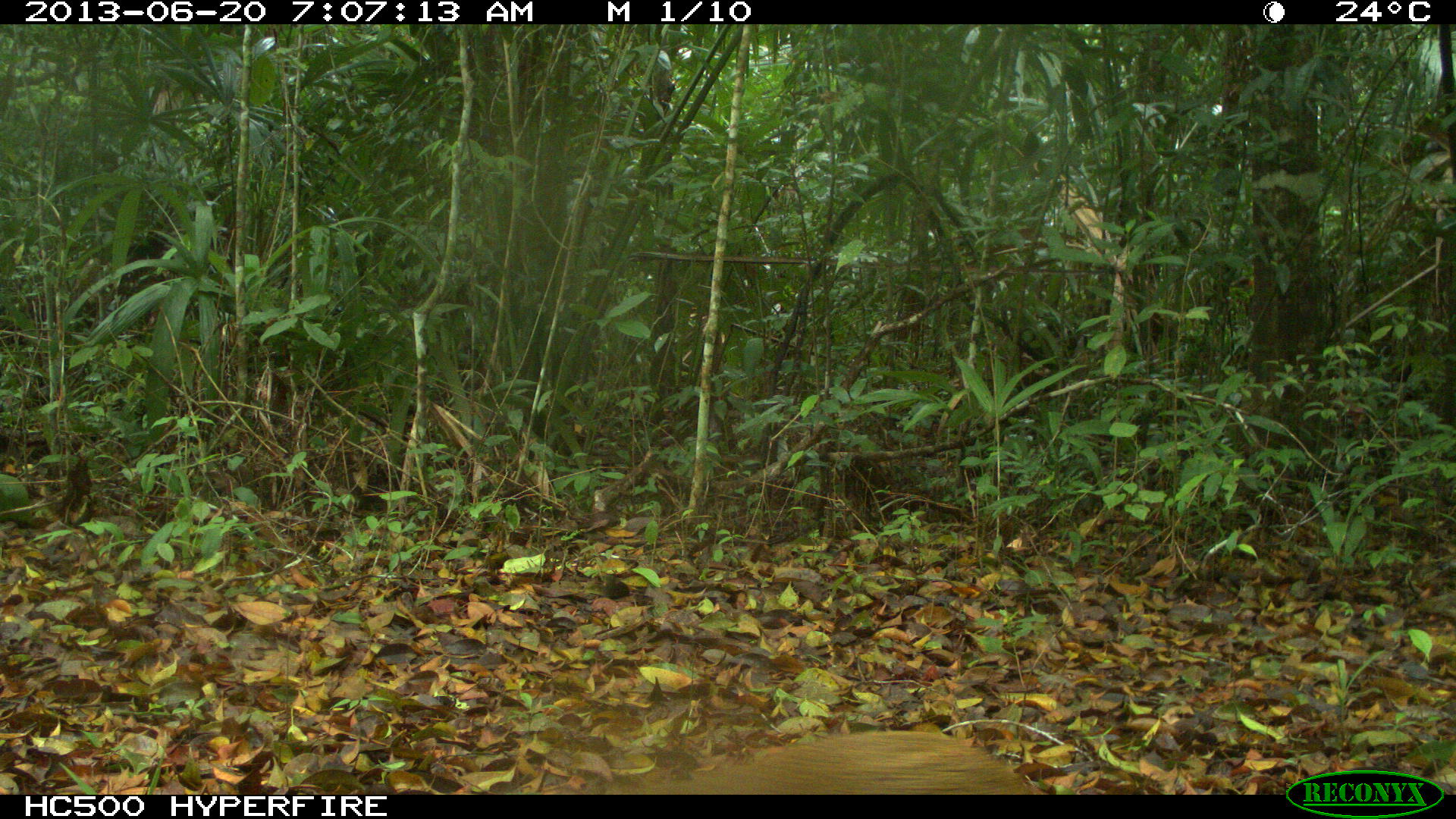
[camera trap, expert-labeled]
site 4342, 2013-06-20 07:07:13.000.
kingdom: Animalia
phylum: Chordata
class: Mammalia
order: Rodentia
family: Dasyproctidae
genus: Dasyprocta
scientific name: Dasyprocta punctata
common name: central american agouti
Dasyprocta punctata (central american agouti), count 1.